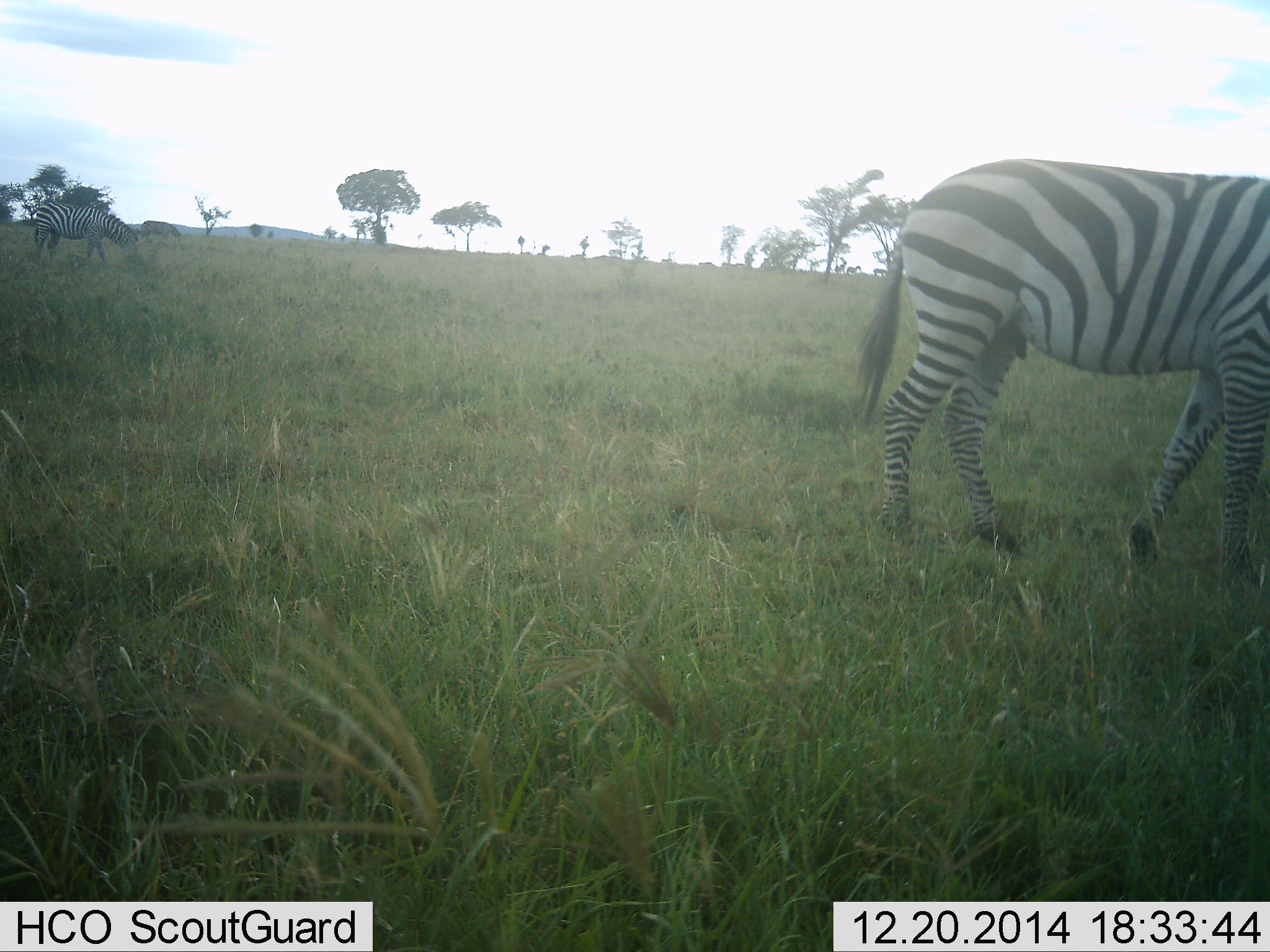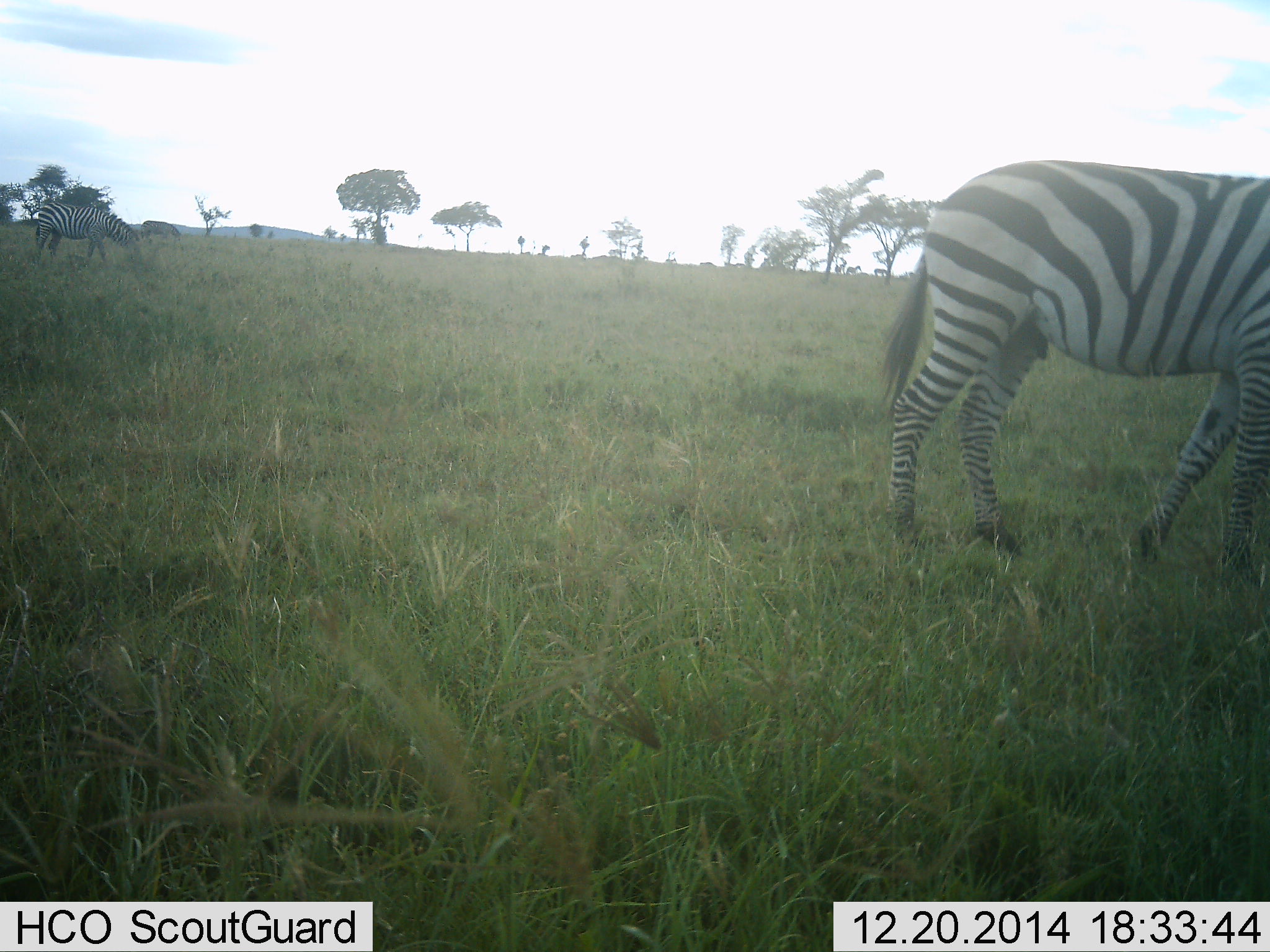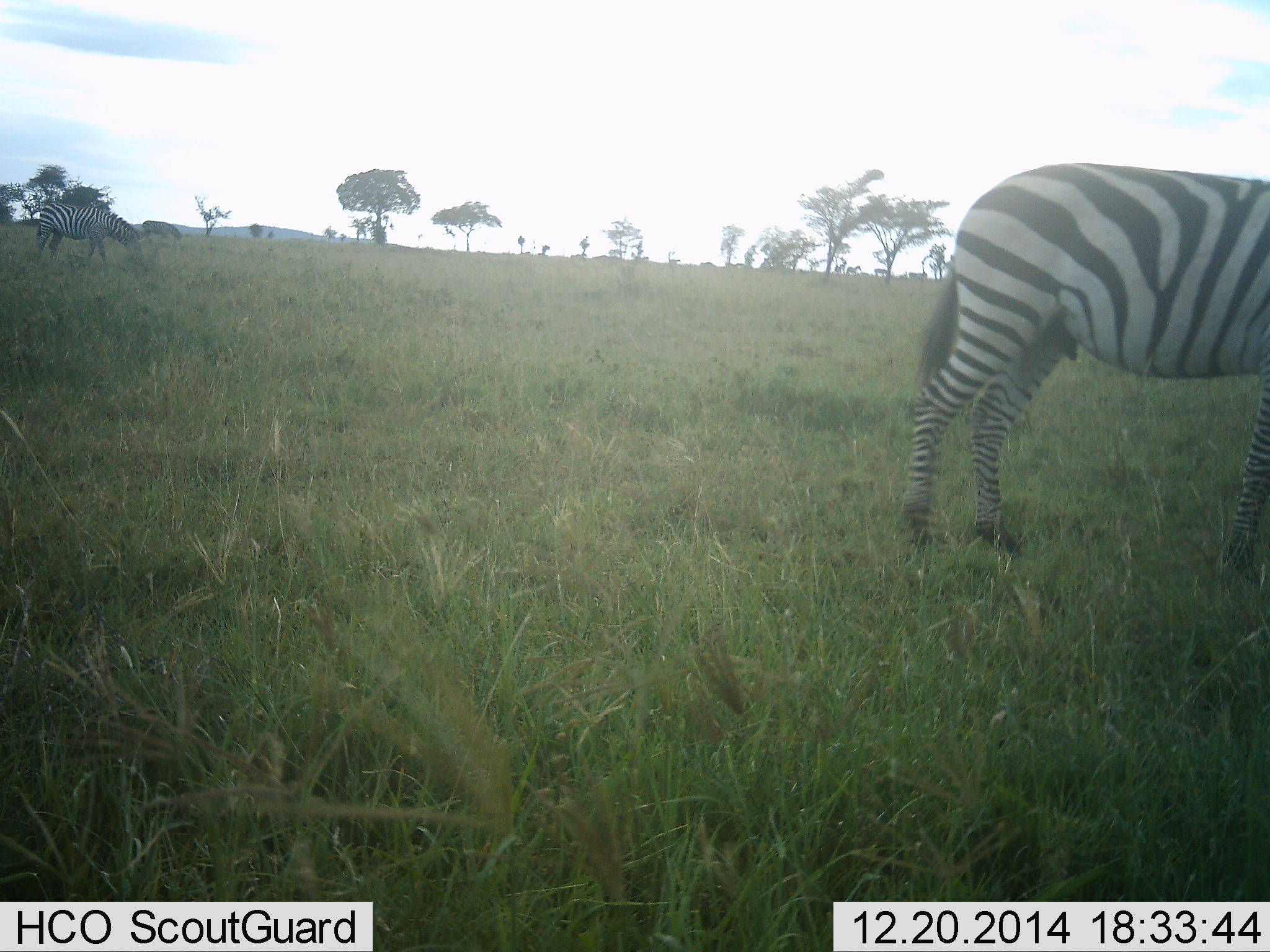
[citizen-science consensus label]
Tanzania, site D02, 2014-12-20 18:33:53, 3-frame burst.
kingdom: Animalia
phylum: Chordata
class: Mammalia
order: Perissodactyla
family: Equidae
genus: Equus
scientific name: Equus quagga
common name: plains zebra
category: zebra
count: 2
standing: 50%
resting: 0%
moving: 40%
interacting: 0%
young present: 0%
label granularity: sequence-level